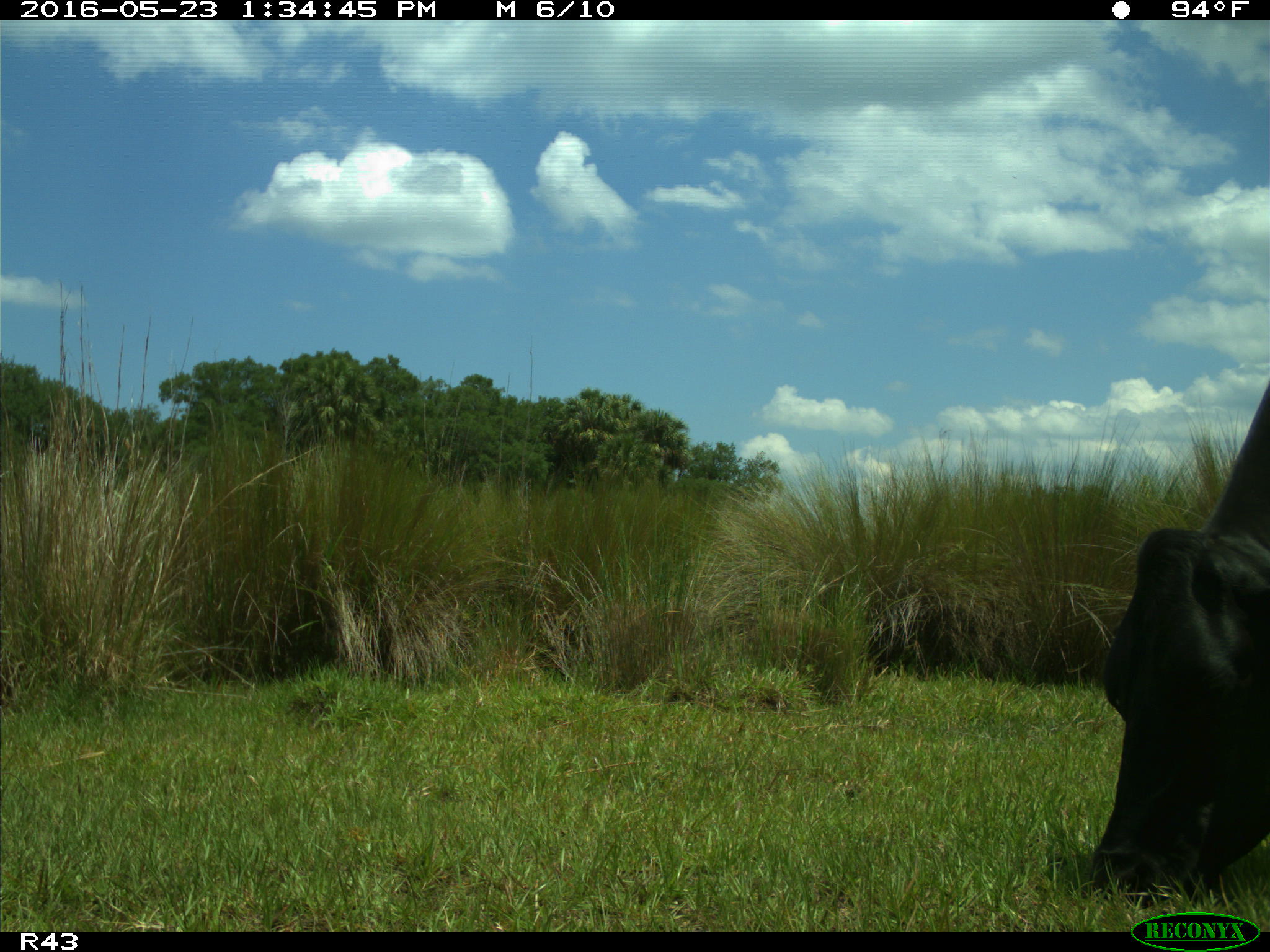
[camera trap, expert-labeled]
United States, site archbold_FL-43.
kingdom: Animalia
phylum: Chordata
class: Mammalia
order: Artiodactyla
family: Bovidae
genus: Bos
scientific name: Bos taurus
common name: domestic cow